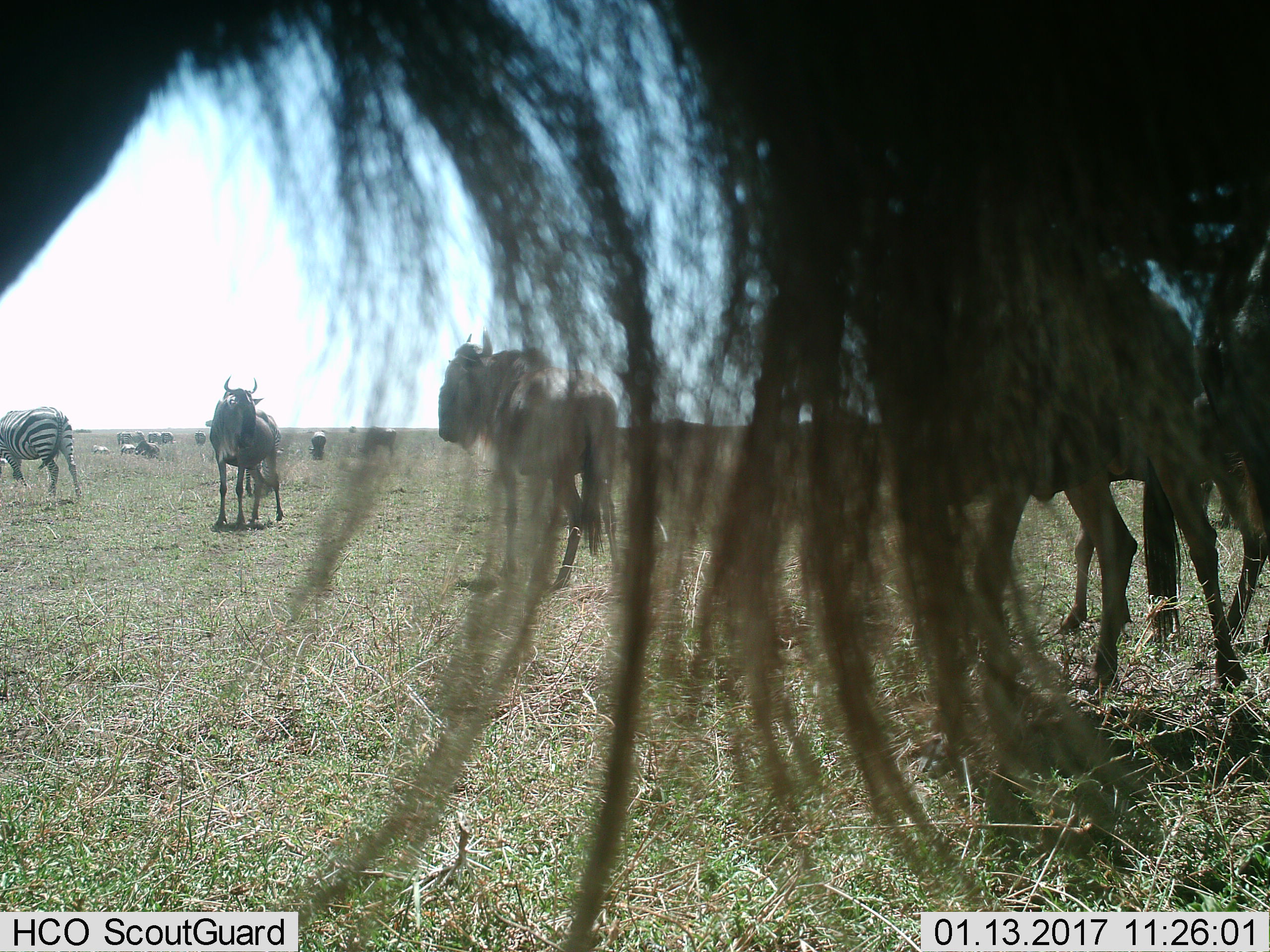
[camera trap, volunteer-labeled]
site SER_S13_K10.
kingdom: Animalia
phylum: Chordata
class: Mammalia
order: Artiodactyla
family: Bovidae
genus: Connochaetes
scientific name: Connochaetes taurinus taurinus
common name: blue wildebeest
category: wildebeestblue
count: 8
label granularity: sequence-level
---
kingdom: Animalia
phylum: Chordata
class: Mammalia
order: Perissodactyla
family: Equidae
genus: Equus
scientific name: Equus quagga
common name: plains zebra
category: zebraplains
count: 7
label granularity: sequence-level